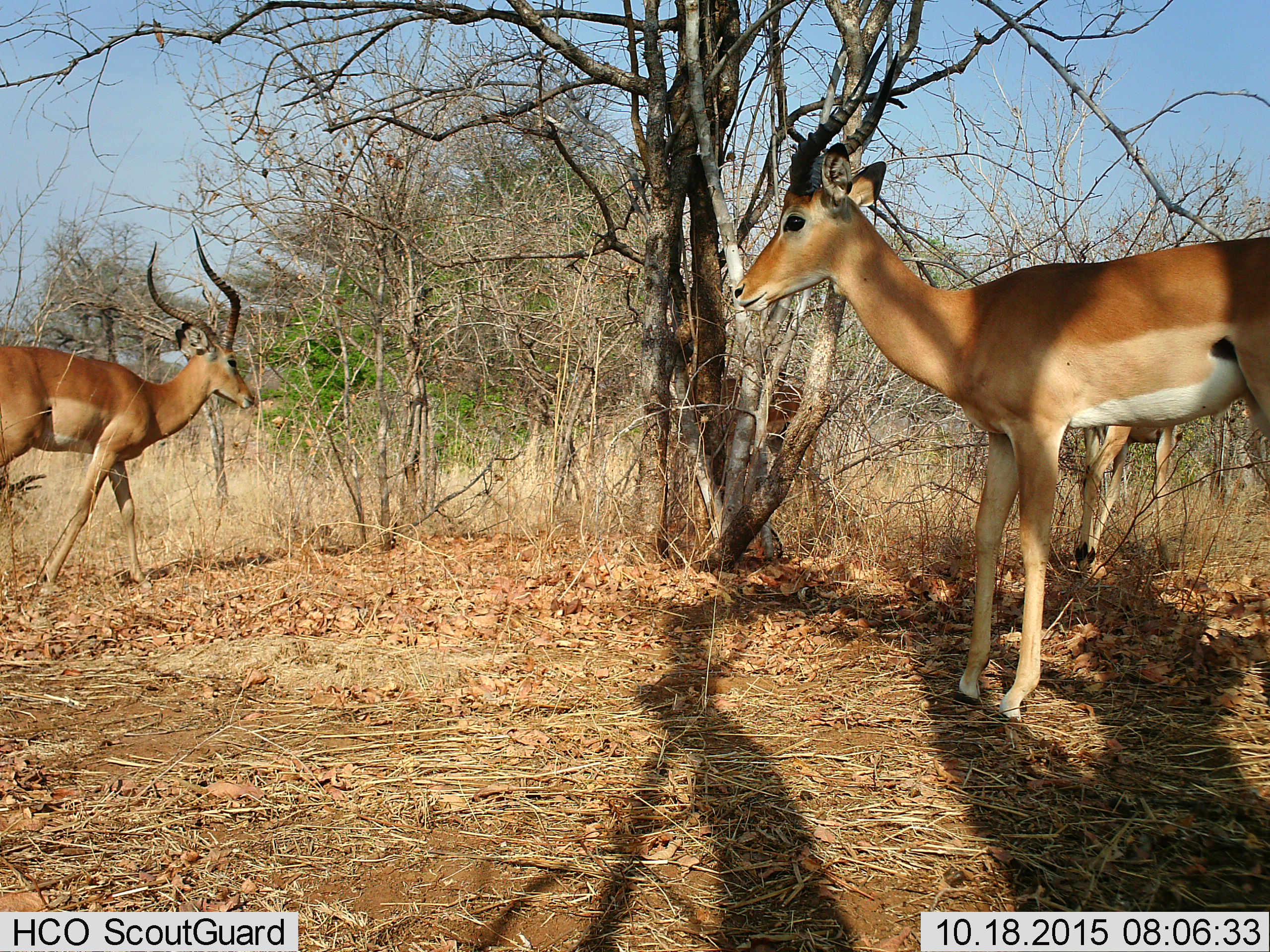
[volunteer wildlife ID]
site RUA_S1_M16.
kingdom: Animalia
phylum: Chordata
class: Mammalia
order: Artiodactyla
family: Bovidae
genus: Aepyceros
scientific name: Aepyceros melampus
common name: impala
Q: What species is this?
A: Impala (Aepyceros melampus).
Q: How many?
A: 3.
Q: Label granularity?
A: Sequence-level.